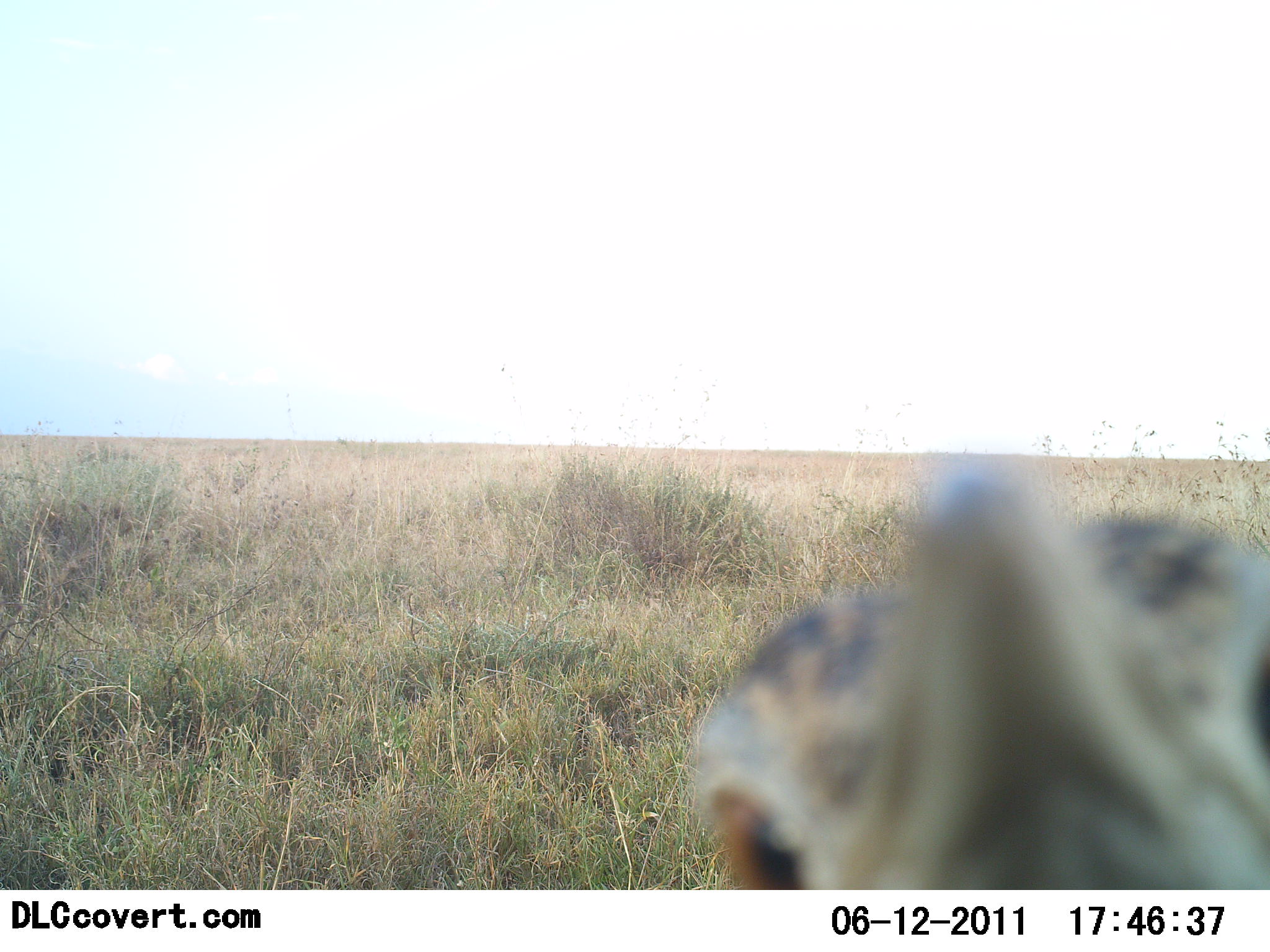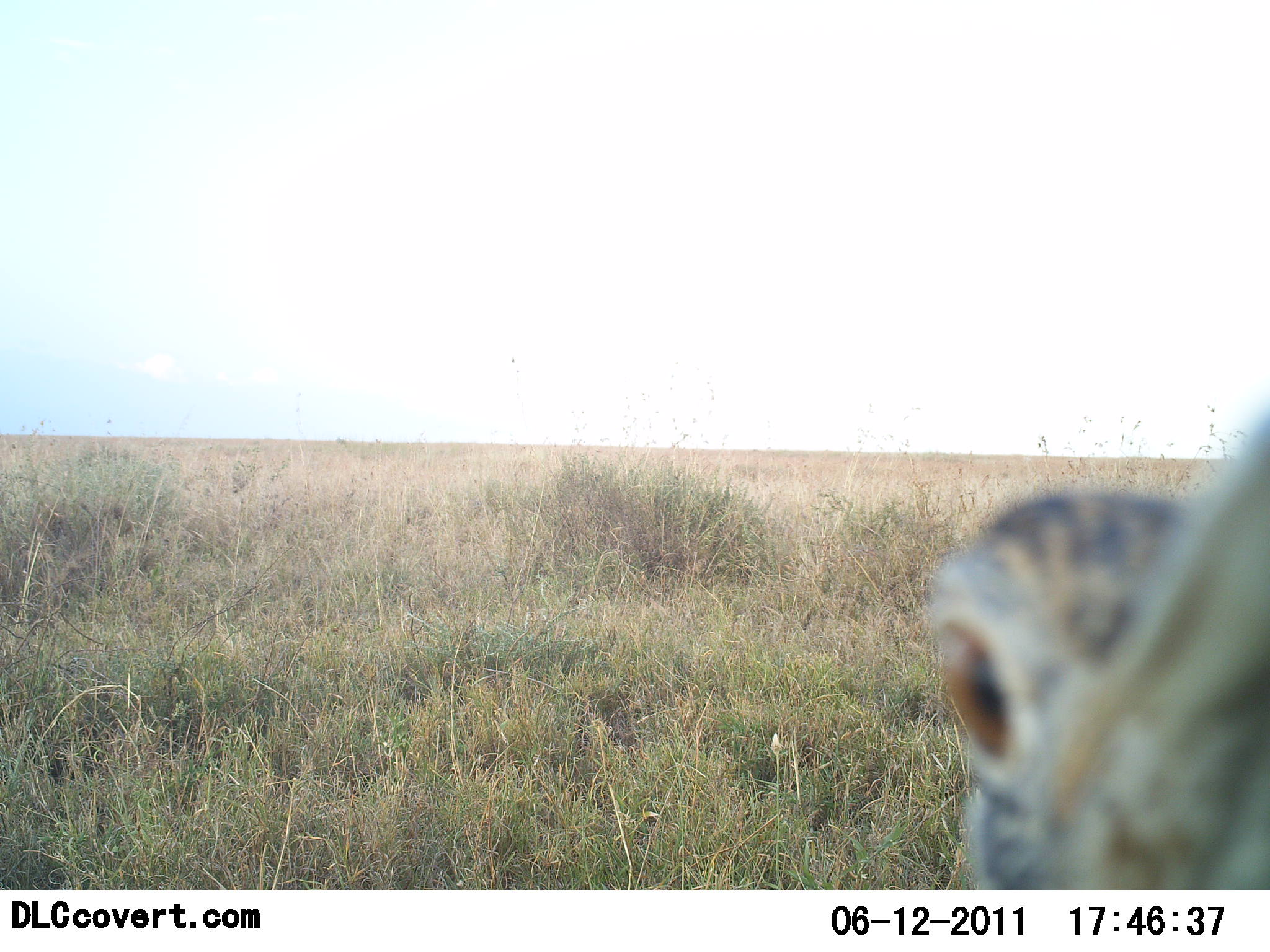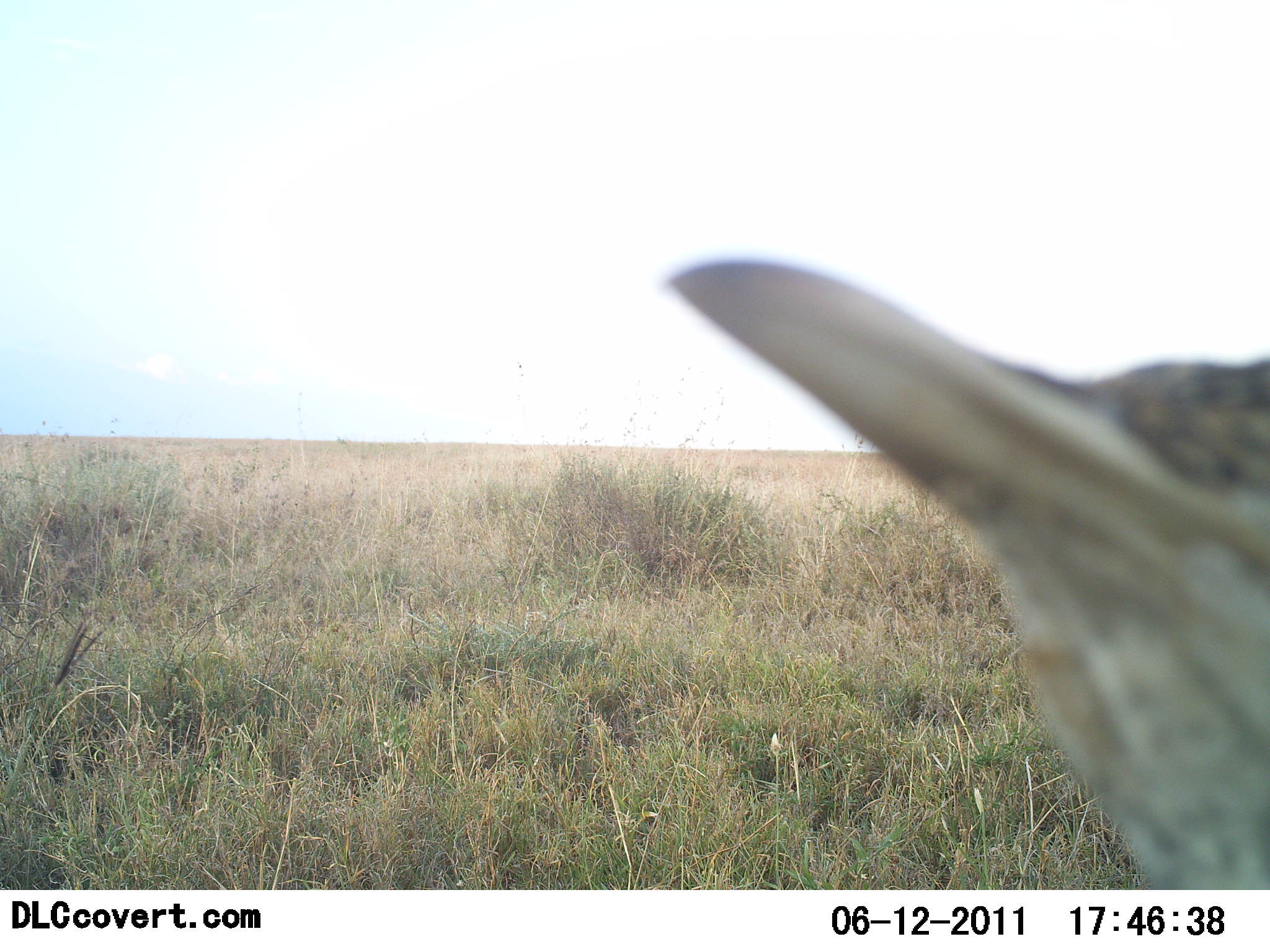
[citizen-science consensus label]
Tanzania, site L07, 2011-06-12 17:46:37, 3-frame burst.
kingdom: Animalia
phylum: Chordata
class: Aves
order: Otidiformes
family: Otididae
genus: Ardeotis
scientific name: Ardeotis kori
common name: kori bustard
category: koribustard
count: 1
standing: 64%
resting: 0%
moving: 9%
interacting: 27%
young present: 0%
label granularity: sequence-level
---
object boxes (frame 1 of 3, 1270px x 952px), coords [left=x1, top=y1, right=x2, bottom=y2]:
animal: [left=691, top=454, right=1270, bottom=891]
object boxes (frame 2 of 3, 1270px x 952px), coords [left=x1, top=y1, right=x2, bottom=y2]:
animal: [left=925, top=401, right=1270, bottom=890]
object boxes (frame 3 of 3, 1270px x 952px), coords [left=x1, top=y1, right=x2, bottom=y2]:
animal: [left=664, top=253, right=1270, bottom=891]